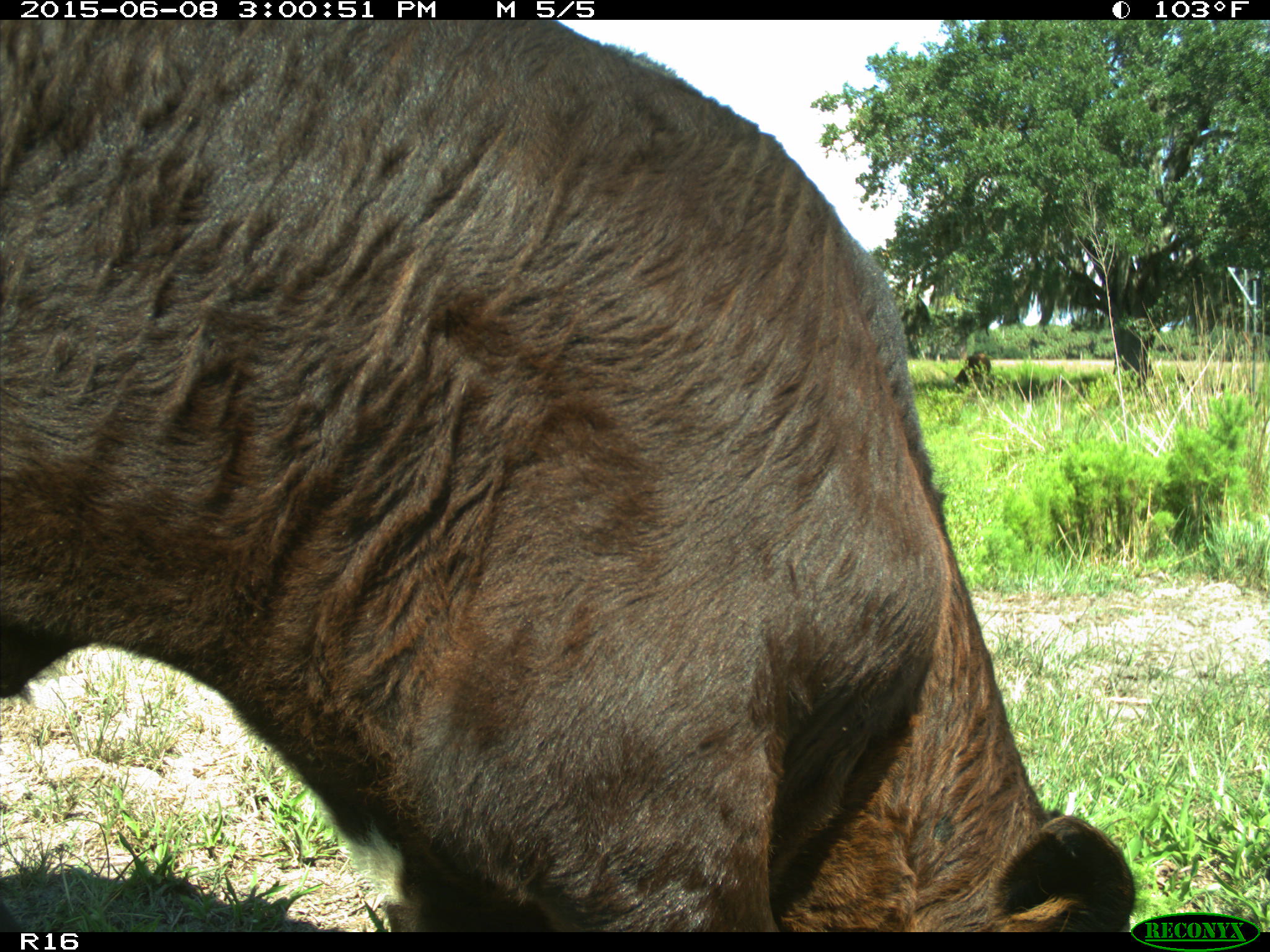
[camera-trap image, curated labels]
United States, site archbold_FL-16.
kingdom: Animalia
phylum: Chordata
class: Mammalia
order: Artiodactyla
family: Bovidae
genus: Bos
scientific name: Bos taurus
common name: domestic cow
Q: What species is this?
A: Bos taurus (domestic cow).